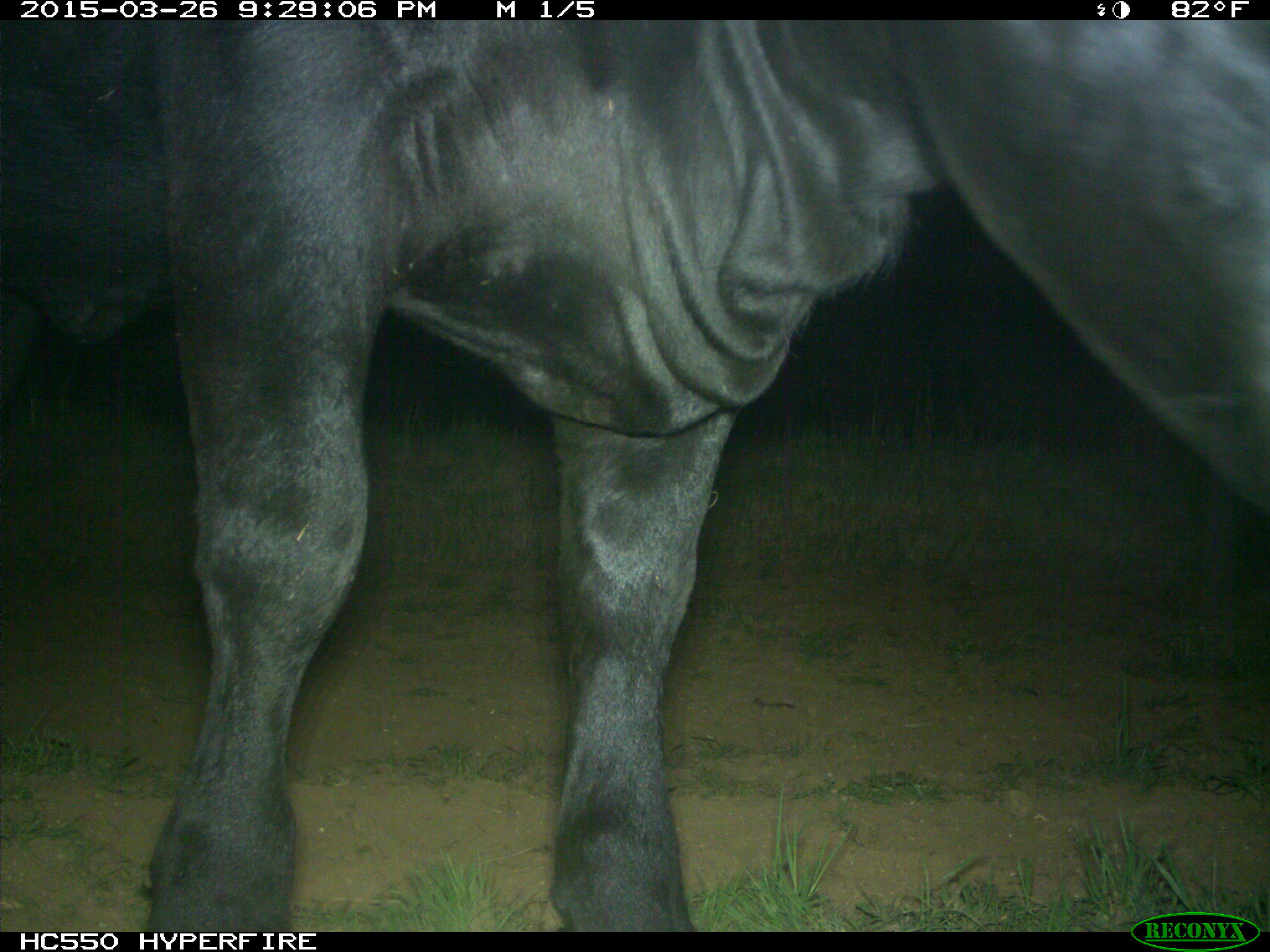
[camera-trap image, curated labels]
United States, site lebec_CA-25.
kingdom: Animalia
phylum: Chordata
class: Mammalia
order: Artiodactyla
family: Bovidae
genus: Bos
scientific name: Bos taurus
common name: domestic cow